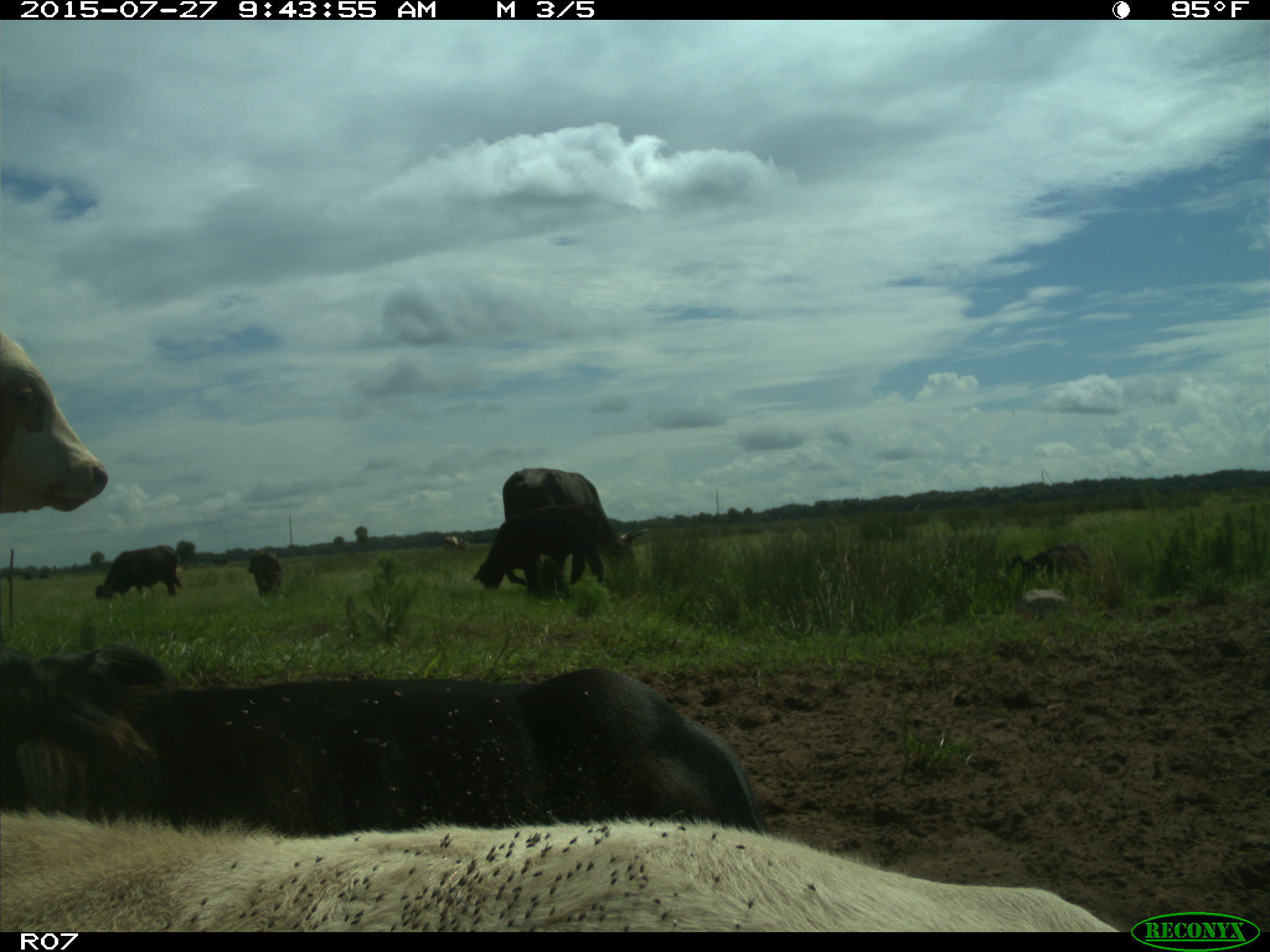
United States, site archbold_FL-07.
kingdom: Animalia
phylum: Chordata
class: Mammalia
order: Artiodactyla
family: Bovidae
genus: Bos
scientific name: Bos taurus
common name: domestic cow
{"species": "Bos taurus (domestic cow)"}